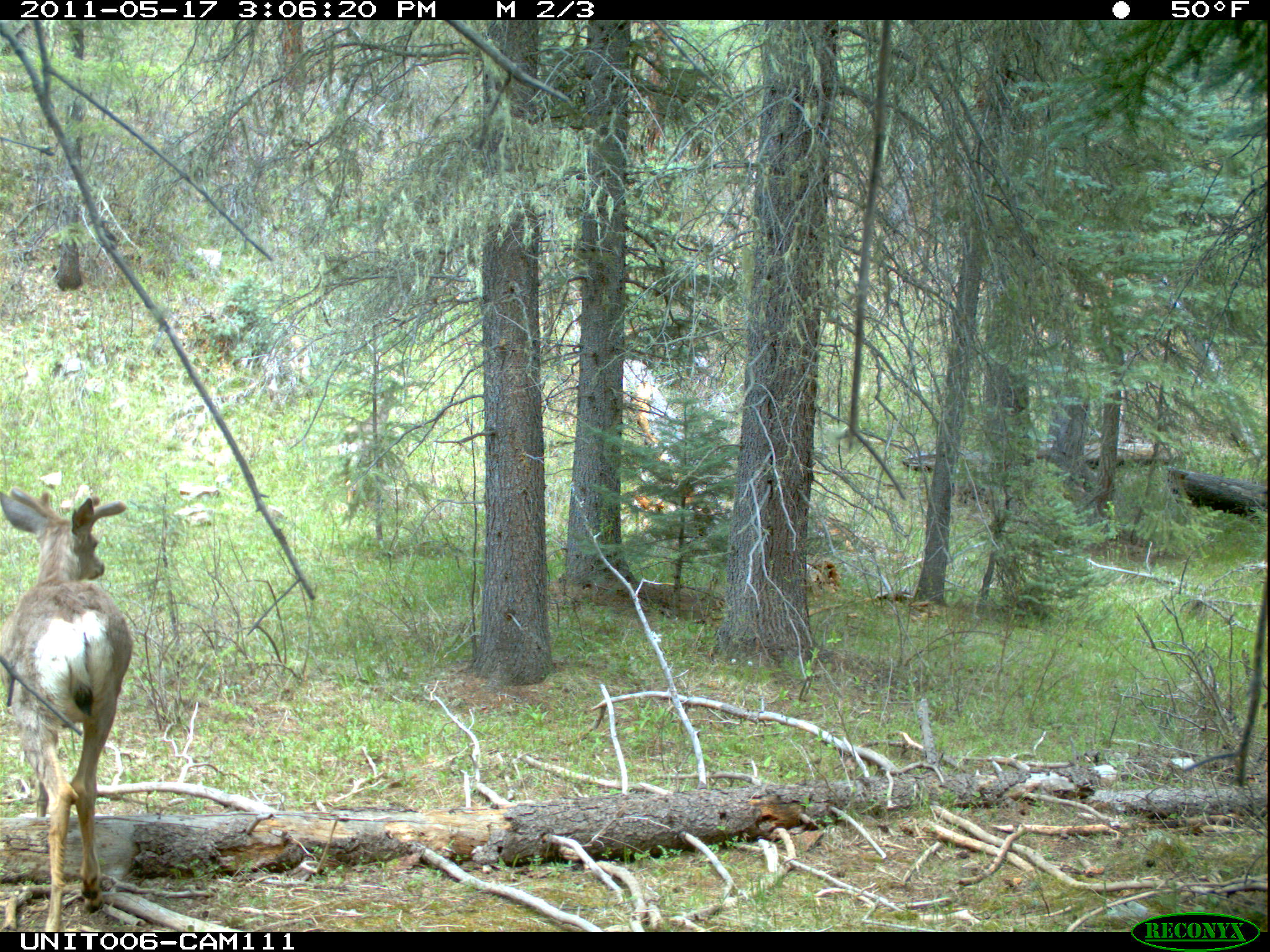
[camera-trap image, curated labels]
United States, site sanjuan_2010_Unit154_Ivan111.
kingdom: Animalia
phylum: Chordata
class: Mammalia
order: Artiodactyla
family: Cervidae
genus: Odocoileus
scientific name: Odocoileus hemionus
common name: mule deer